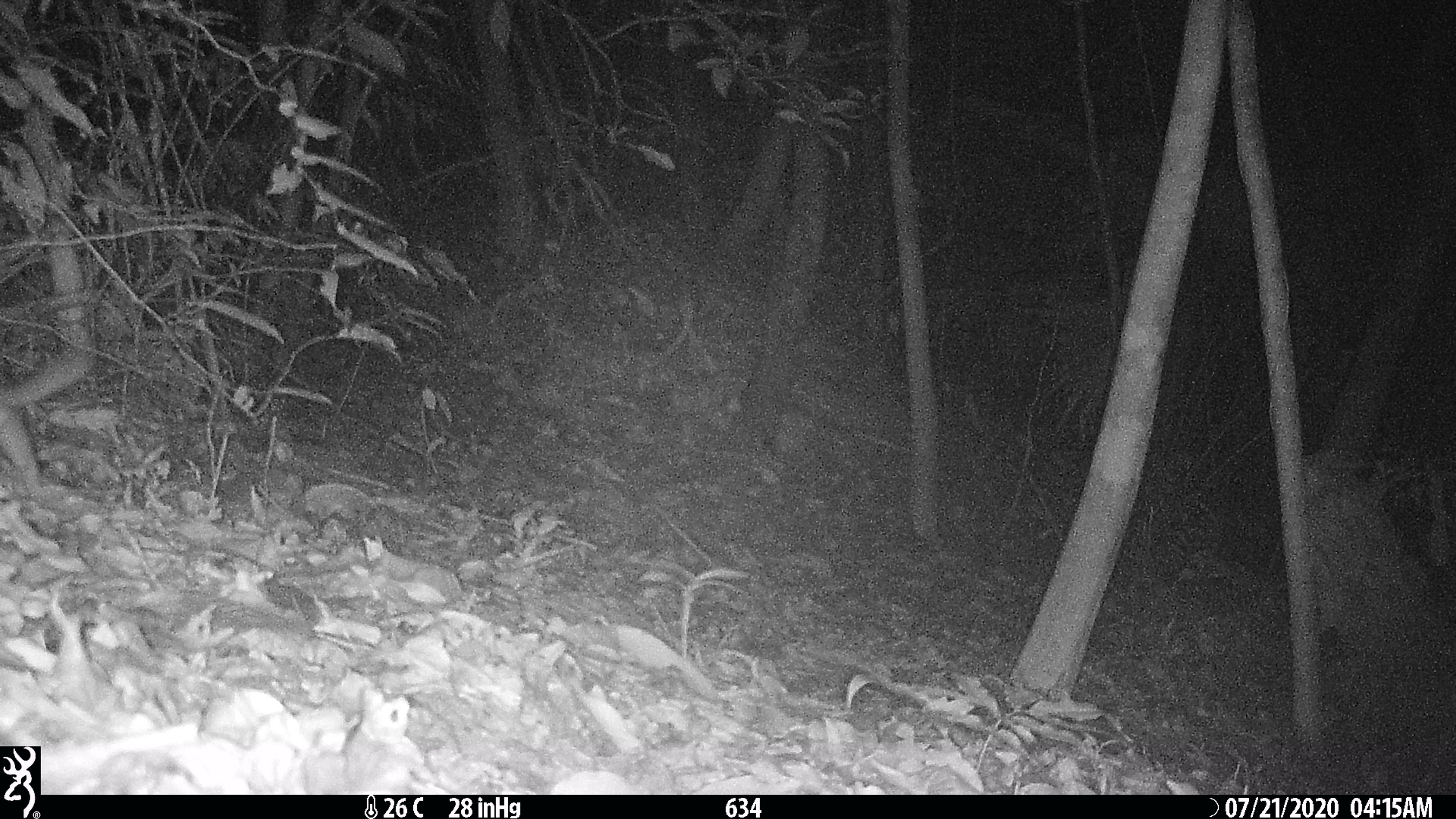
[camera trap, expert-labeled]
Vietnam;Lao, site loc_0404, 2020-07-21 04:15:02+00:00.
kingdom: Animalia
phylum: Chordata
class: Mammalia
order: Carnivora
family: Mustelidae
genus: Melogale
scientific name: Melogale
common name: ferret badger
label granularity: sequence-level